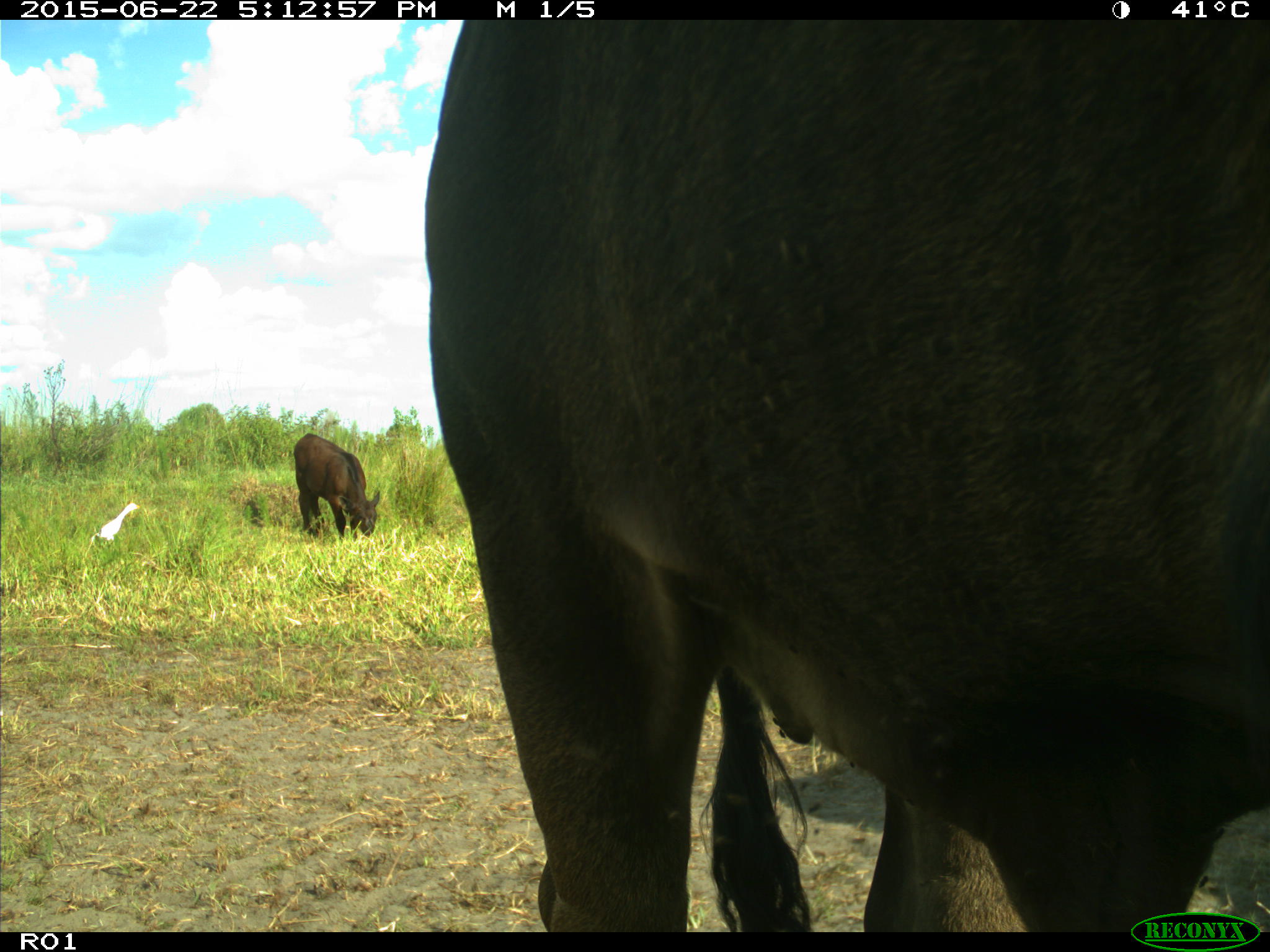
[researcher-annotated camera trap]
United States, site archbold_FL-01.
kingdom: Animalia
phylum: Chordata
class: Mammalia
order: Artiodactyla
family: Bovidae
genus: Bos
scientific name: Bos taurus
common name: domestic cow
Bos taurus (domestic cow).